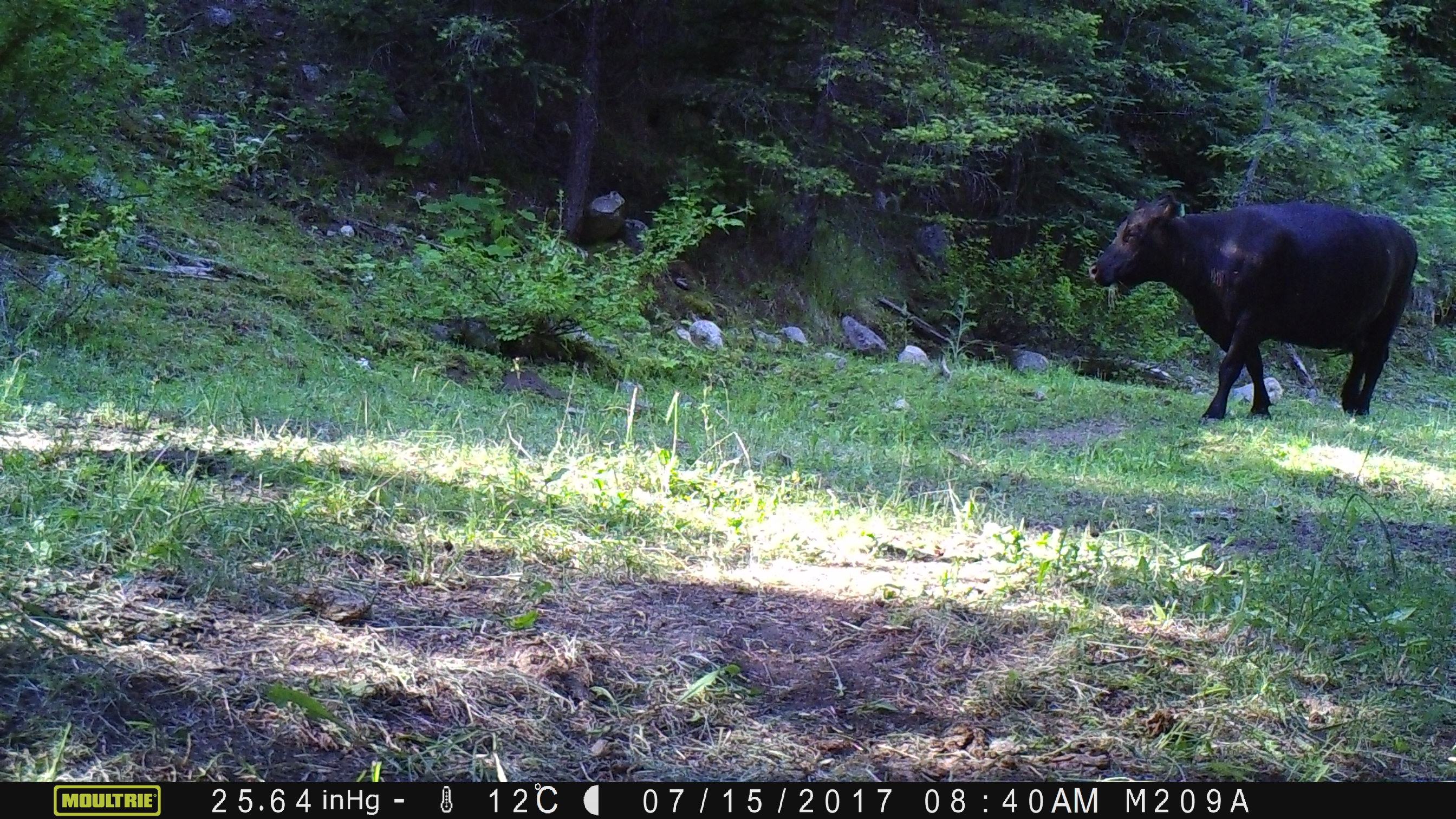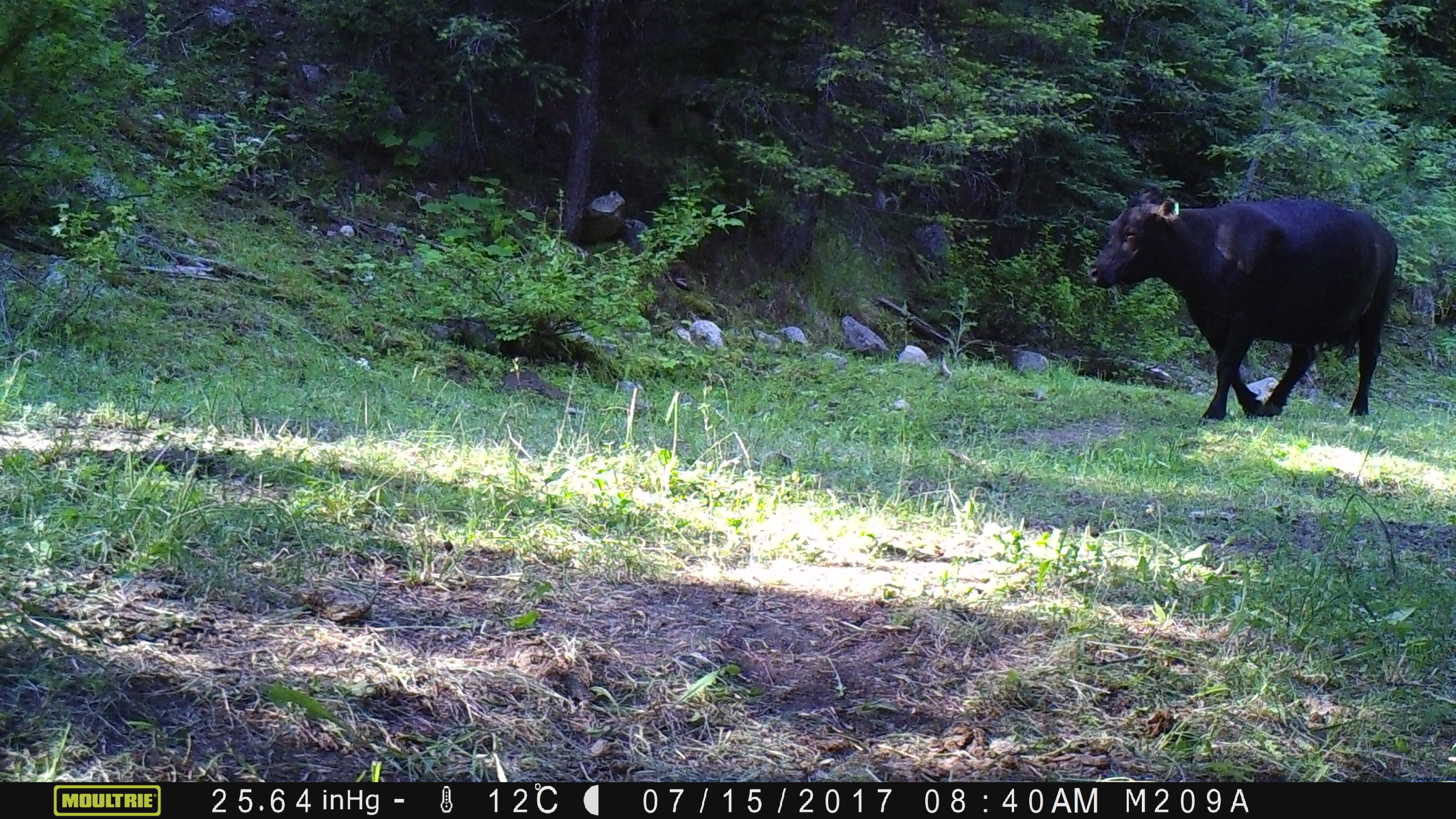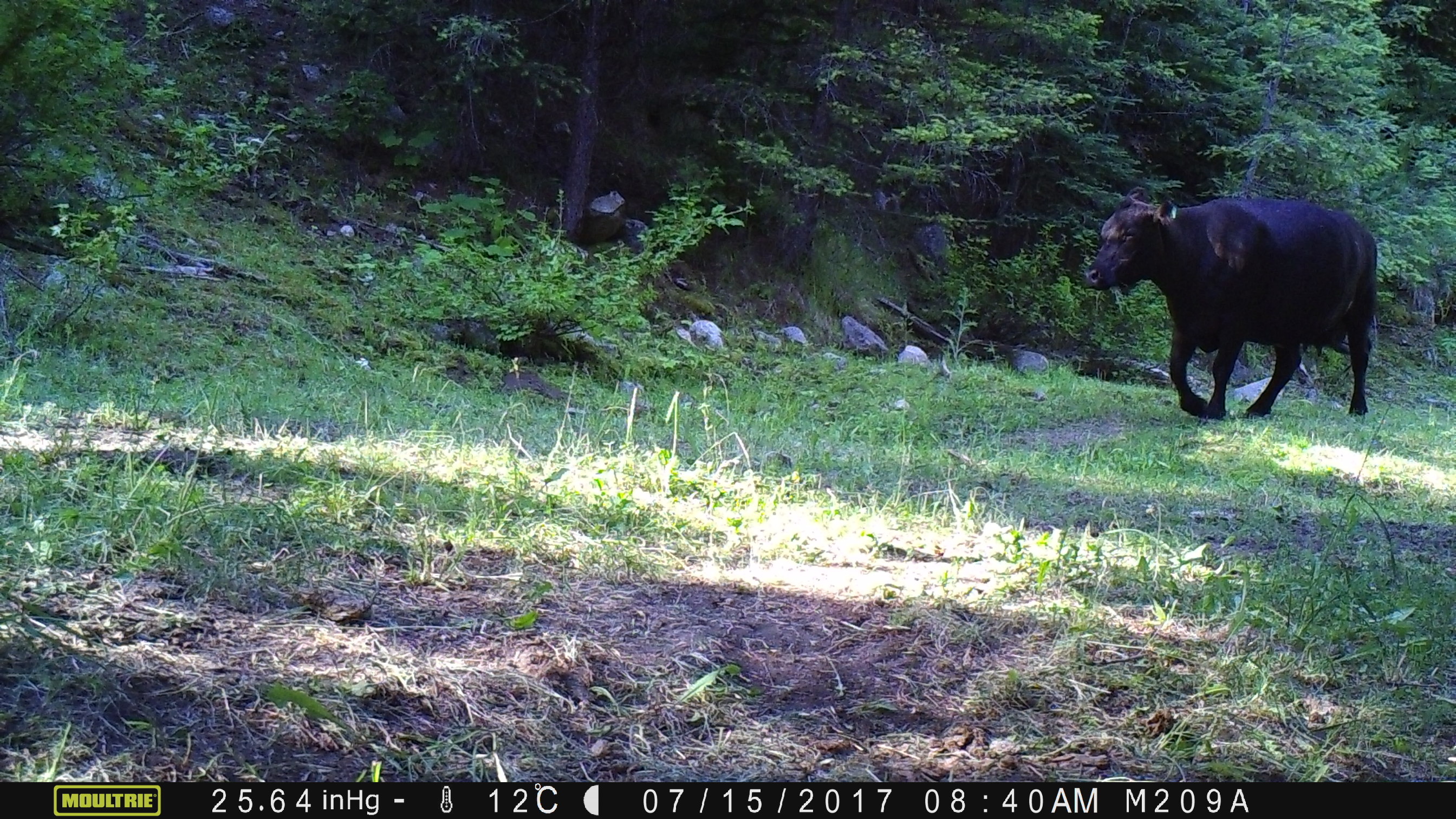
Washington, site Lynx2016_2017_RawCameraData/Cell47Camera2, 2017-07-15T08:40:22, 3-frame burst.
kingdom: Animalia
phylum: Chordata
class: Mammalia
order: Artiodactyla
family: Bovidae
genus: Bos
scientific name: Bos taurus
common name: domestic cattle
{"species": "domestic cattle (Bos taurus)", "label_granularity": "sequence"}